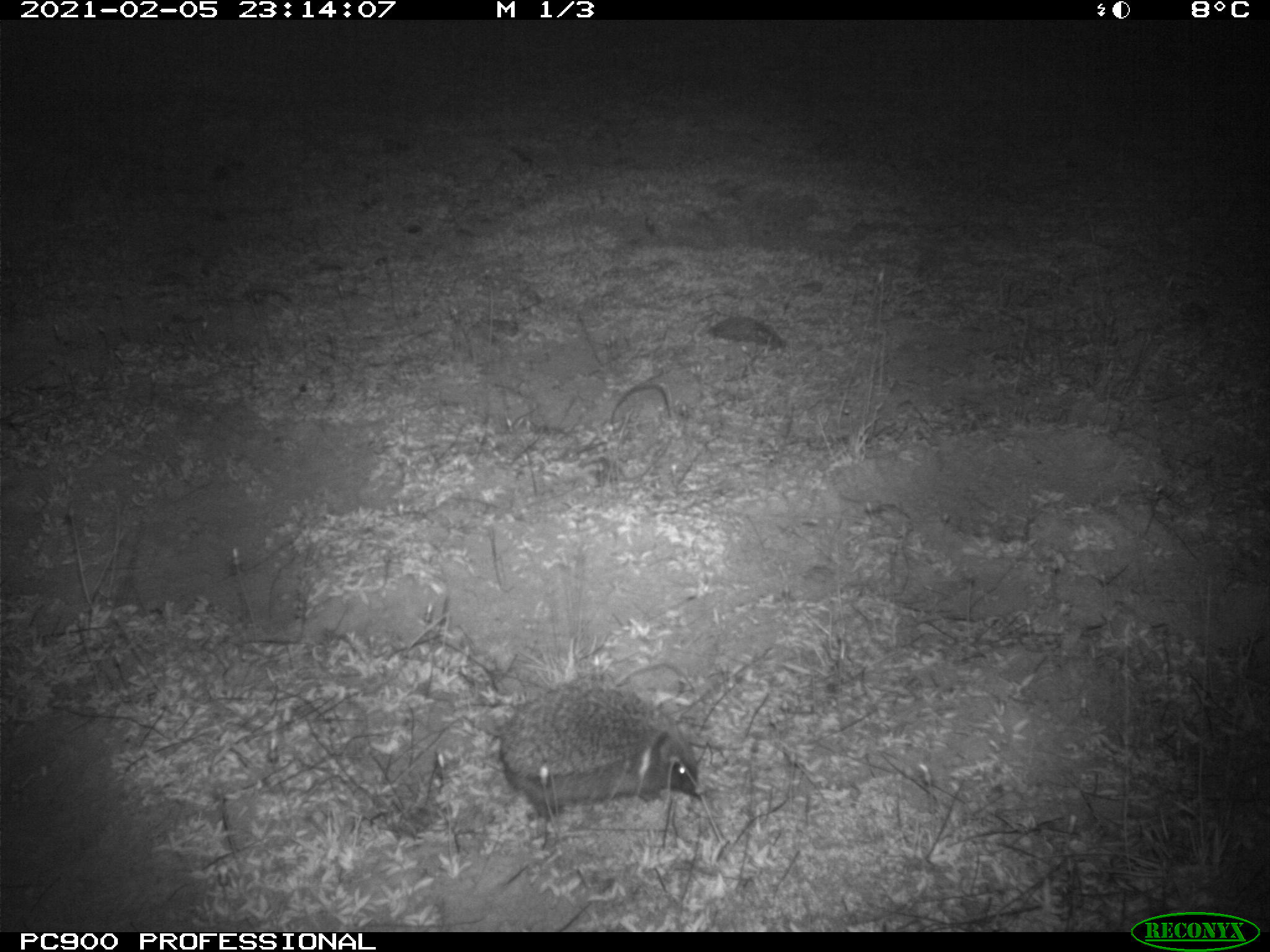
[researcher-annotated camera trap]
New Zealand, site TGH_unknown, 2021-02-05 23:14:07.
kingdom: Animalia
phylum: Chordata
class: Mammalia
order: Eulipotyphla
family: Erinaceidae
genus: Erinaceus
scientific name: Erinaceus europaeus europaeus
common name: european hedgehog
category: hedgehog